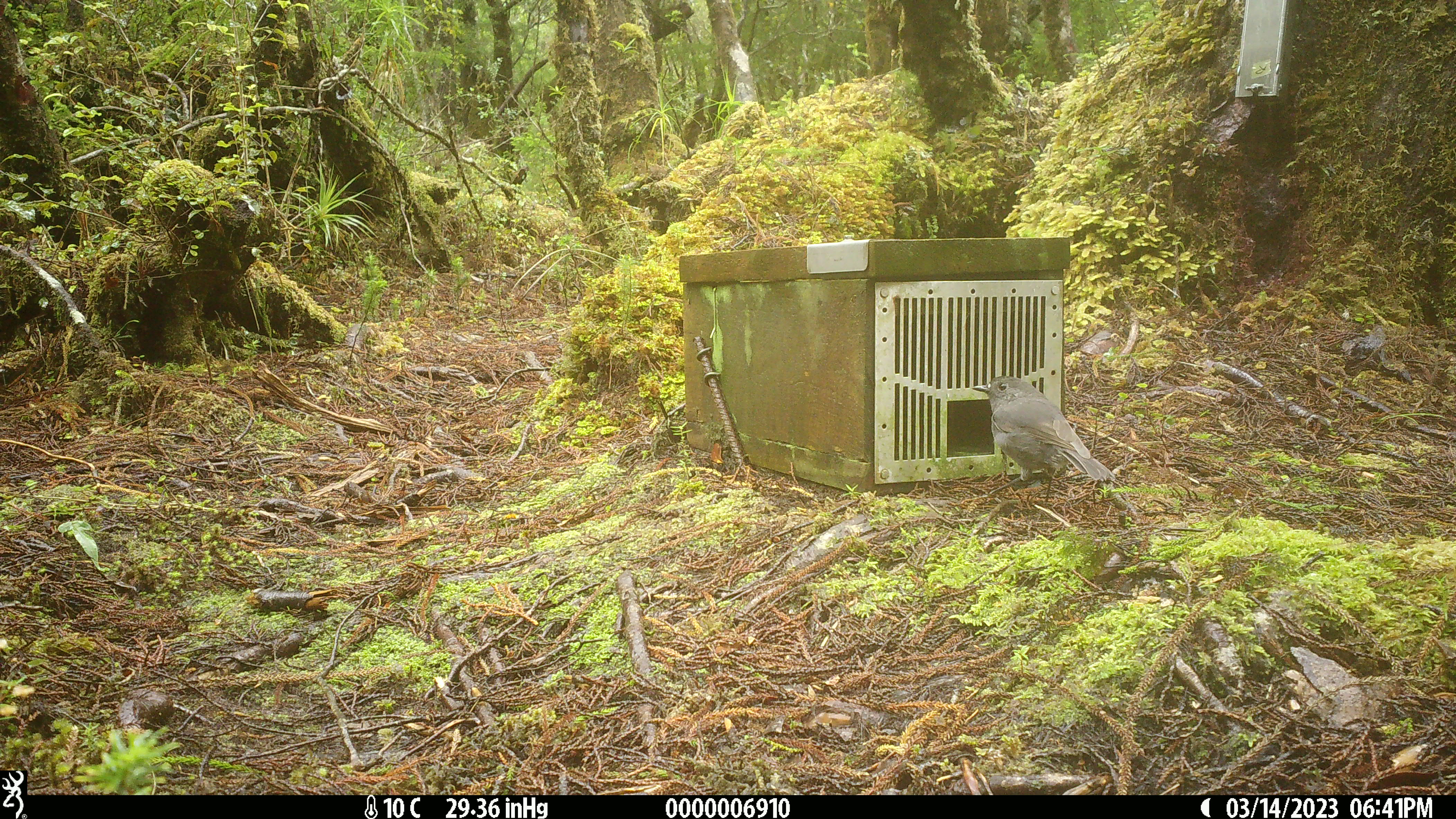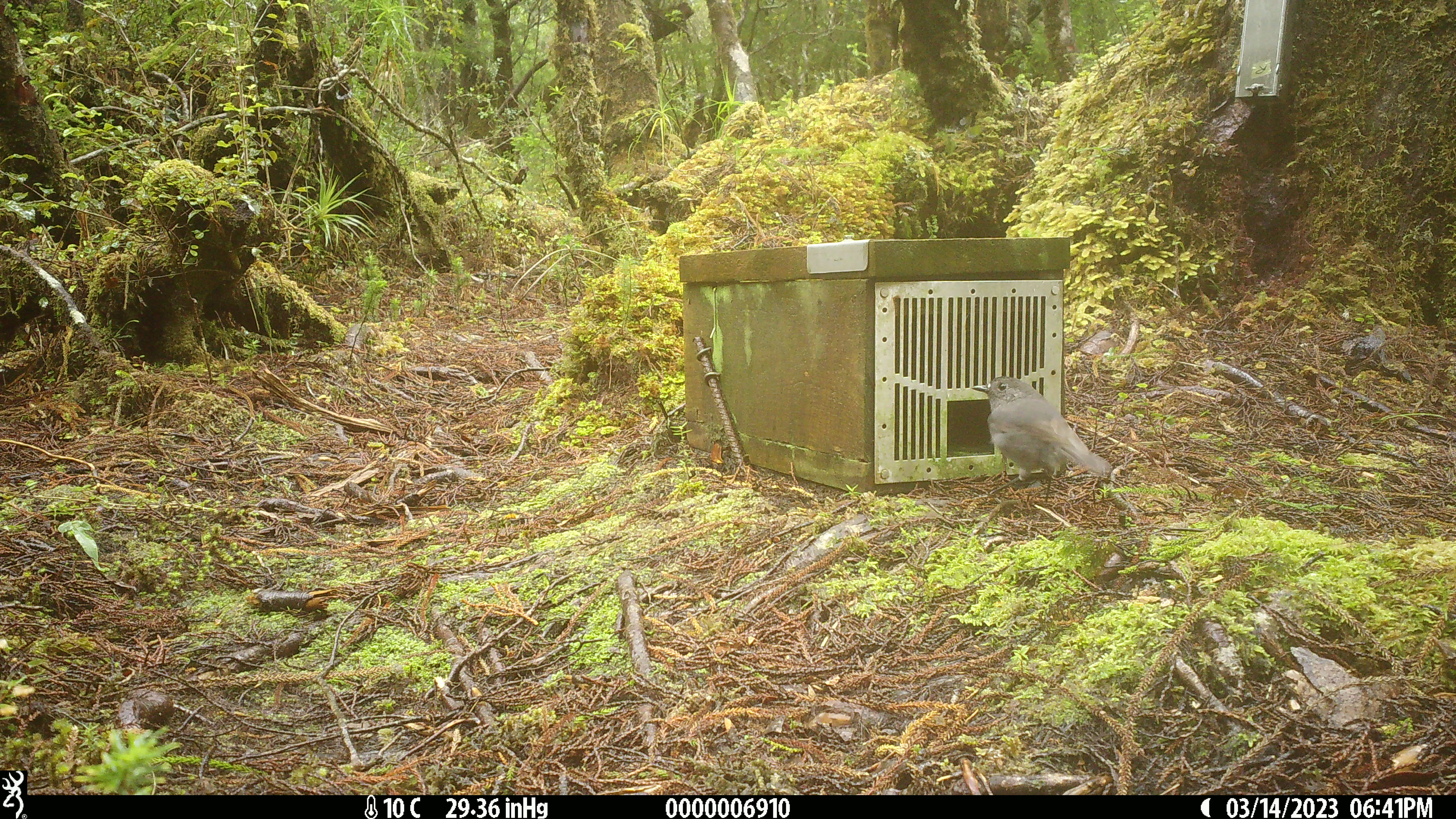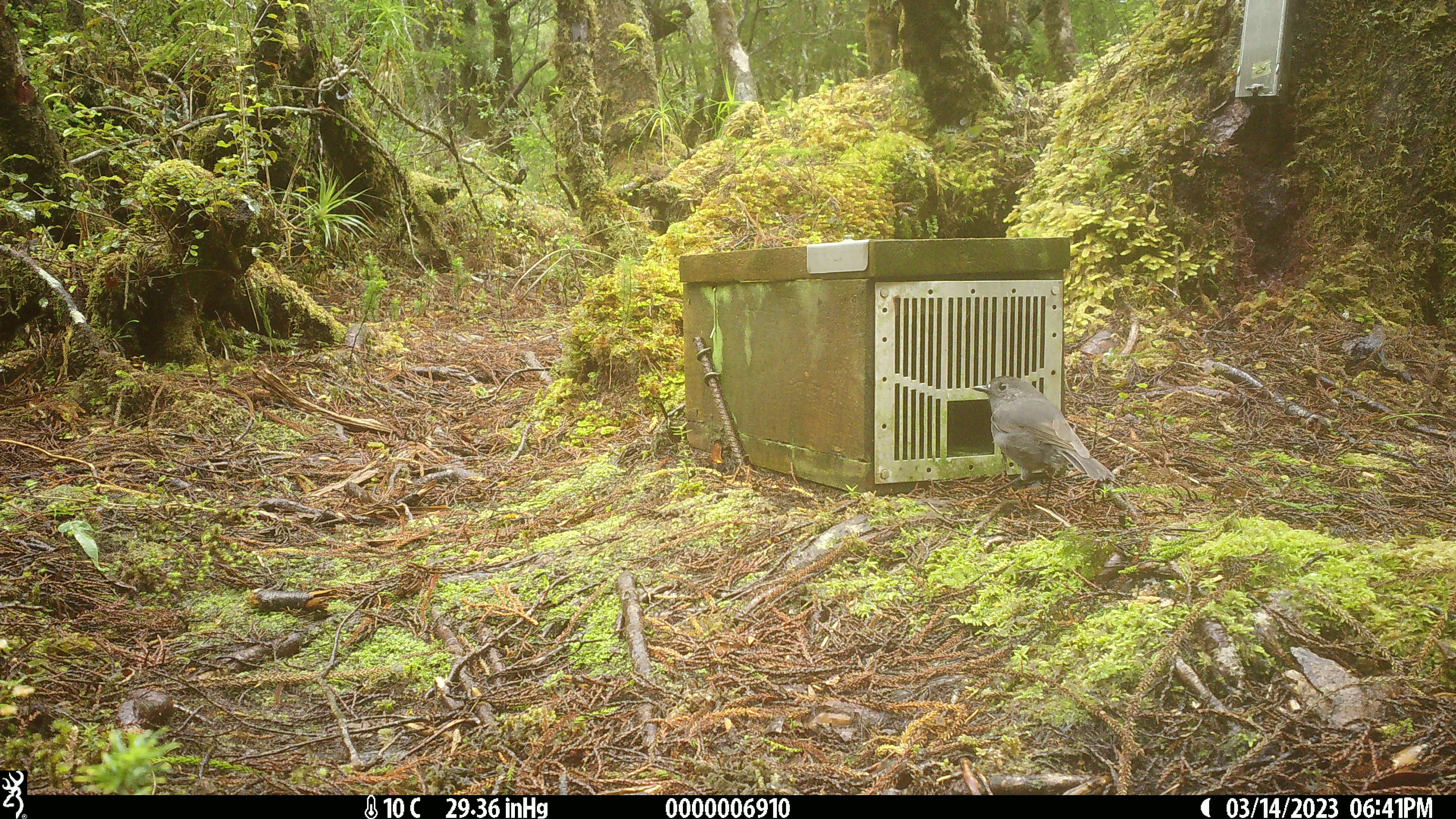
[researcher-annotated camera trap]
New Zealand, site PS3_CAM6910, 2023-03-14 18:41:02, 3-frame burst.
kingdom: Animalia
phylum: Chordata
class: Aves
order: Passeriformes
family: Petroicidae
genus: Petroica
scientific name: Petroica australis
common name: new zealand robin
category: robin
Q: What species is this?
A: Robin (new zealand robin) (Petroica australis).